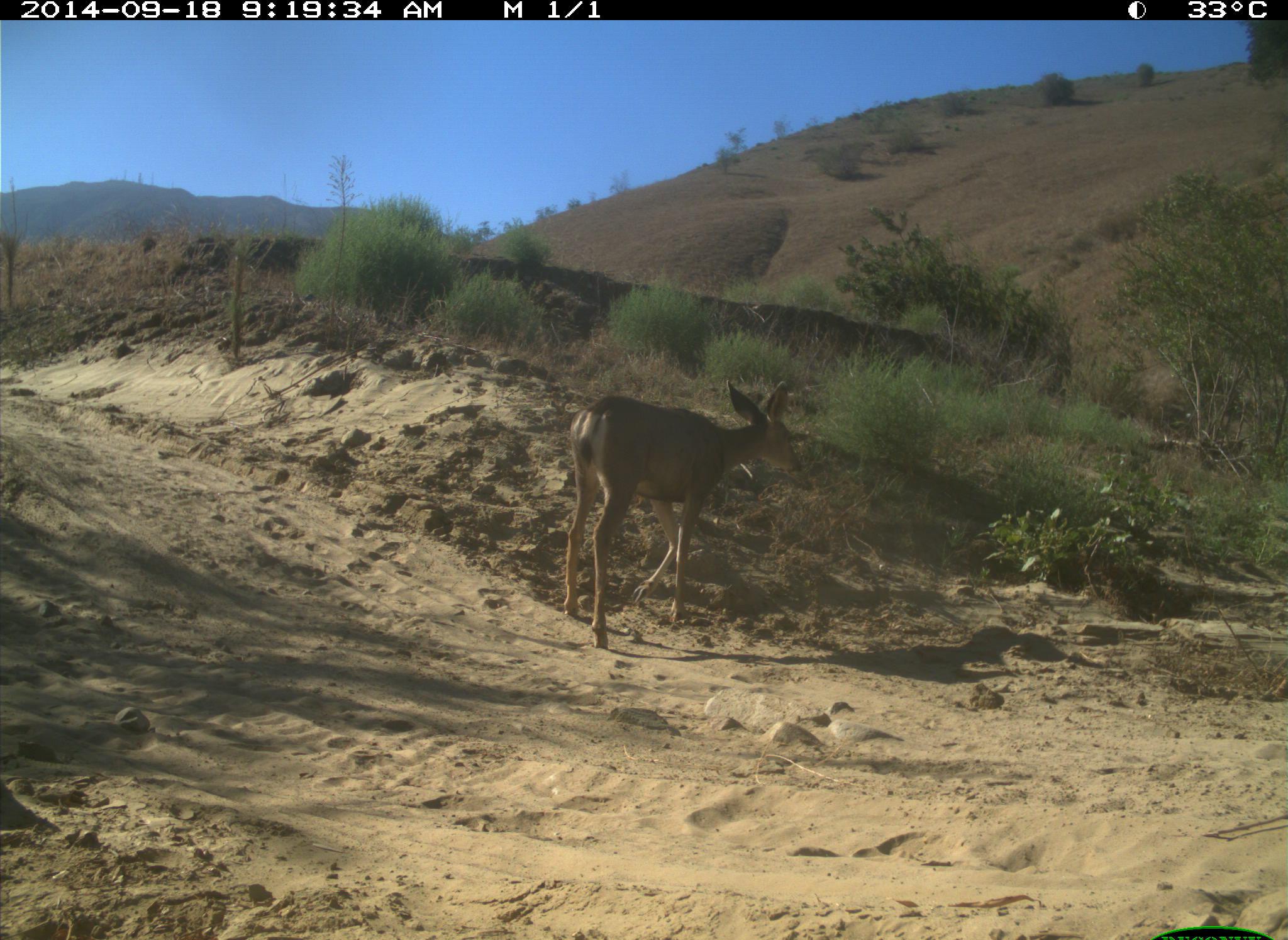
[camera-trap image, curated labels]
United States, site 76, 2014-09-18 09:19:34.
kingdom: Animalia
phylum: Chordata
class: Mammalia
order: Artiodactyla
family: Cervidae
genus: Odocoileus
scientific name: Odocoileus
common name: deer